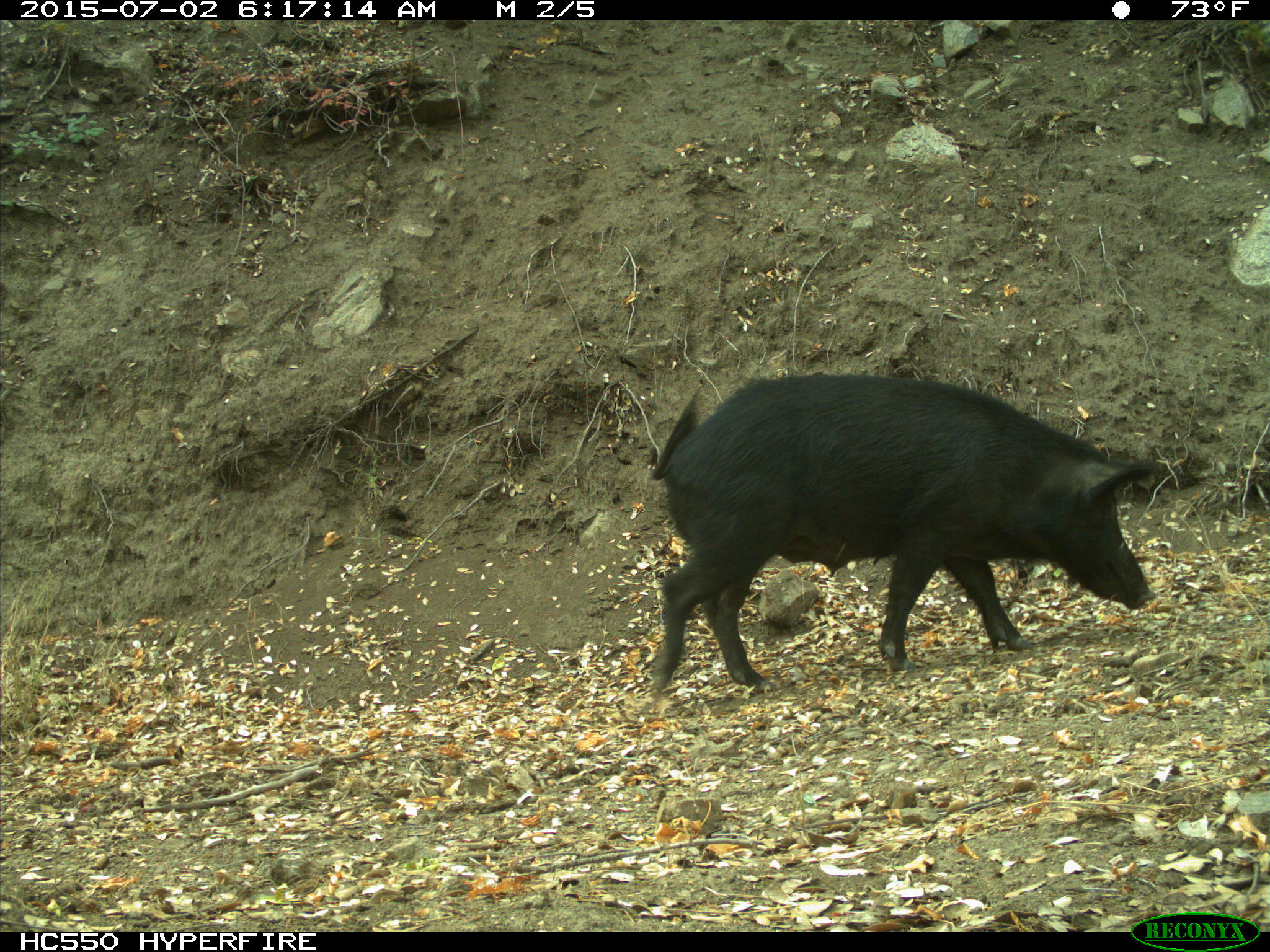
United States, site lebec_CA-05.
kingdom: Animalia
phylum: Chordata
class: Mammalia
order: Artiodactyla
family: Suidae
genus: Sus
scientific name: Sus scrofa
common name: wild boar